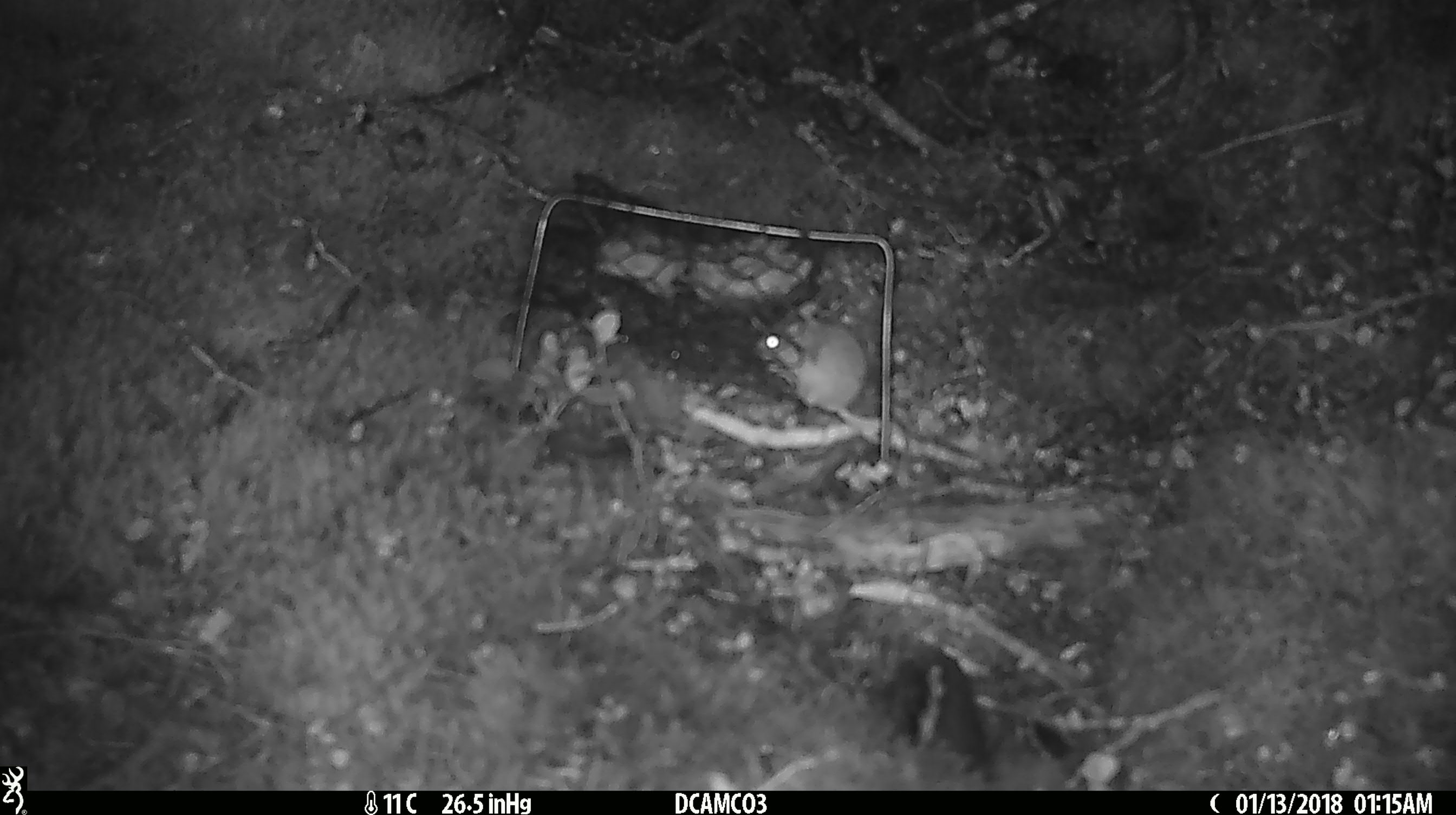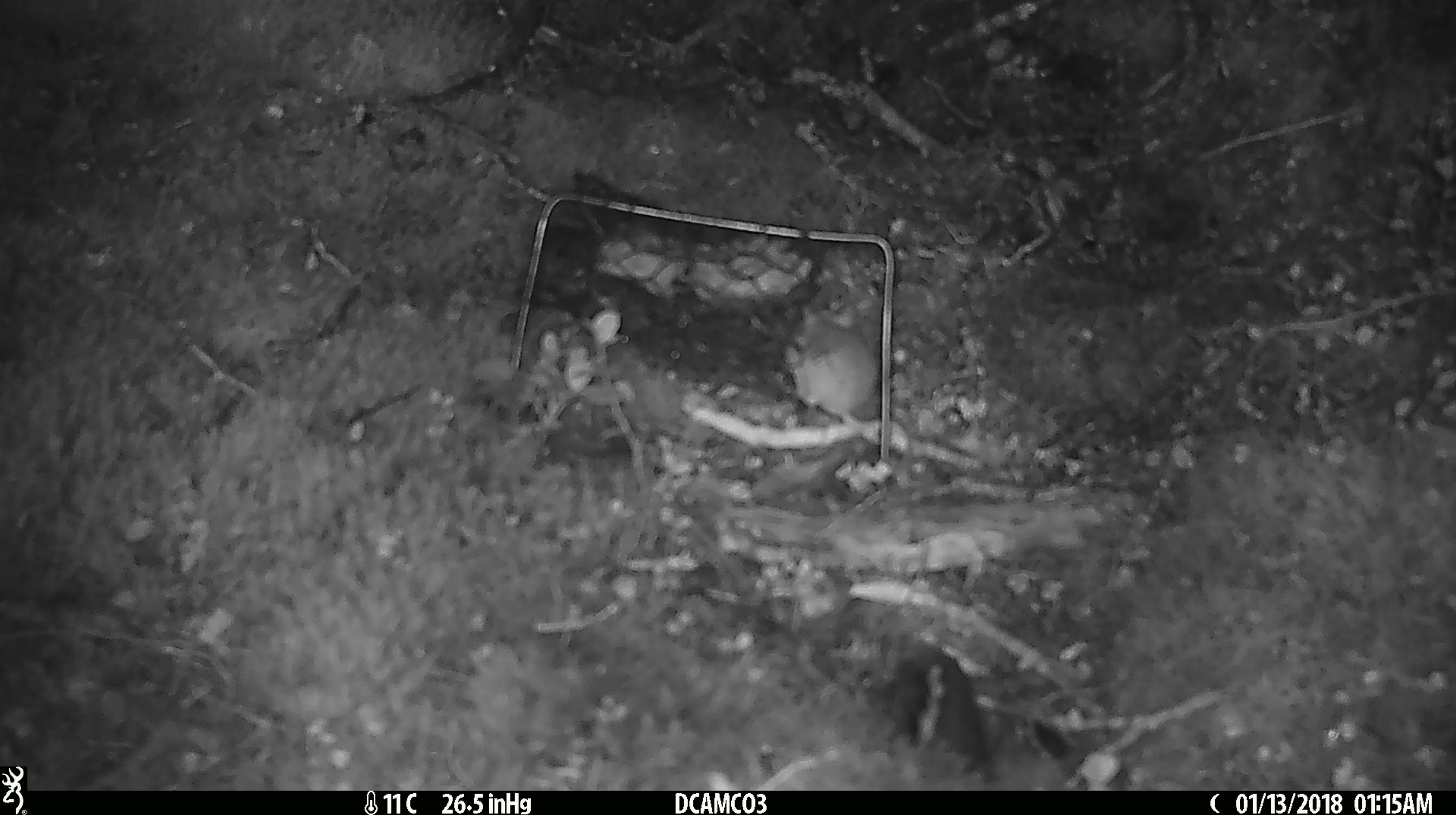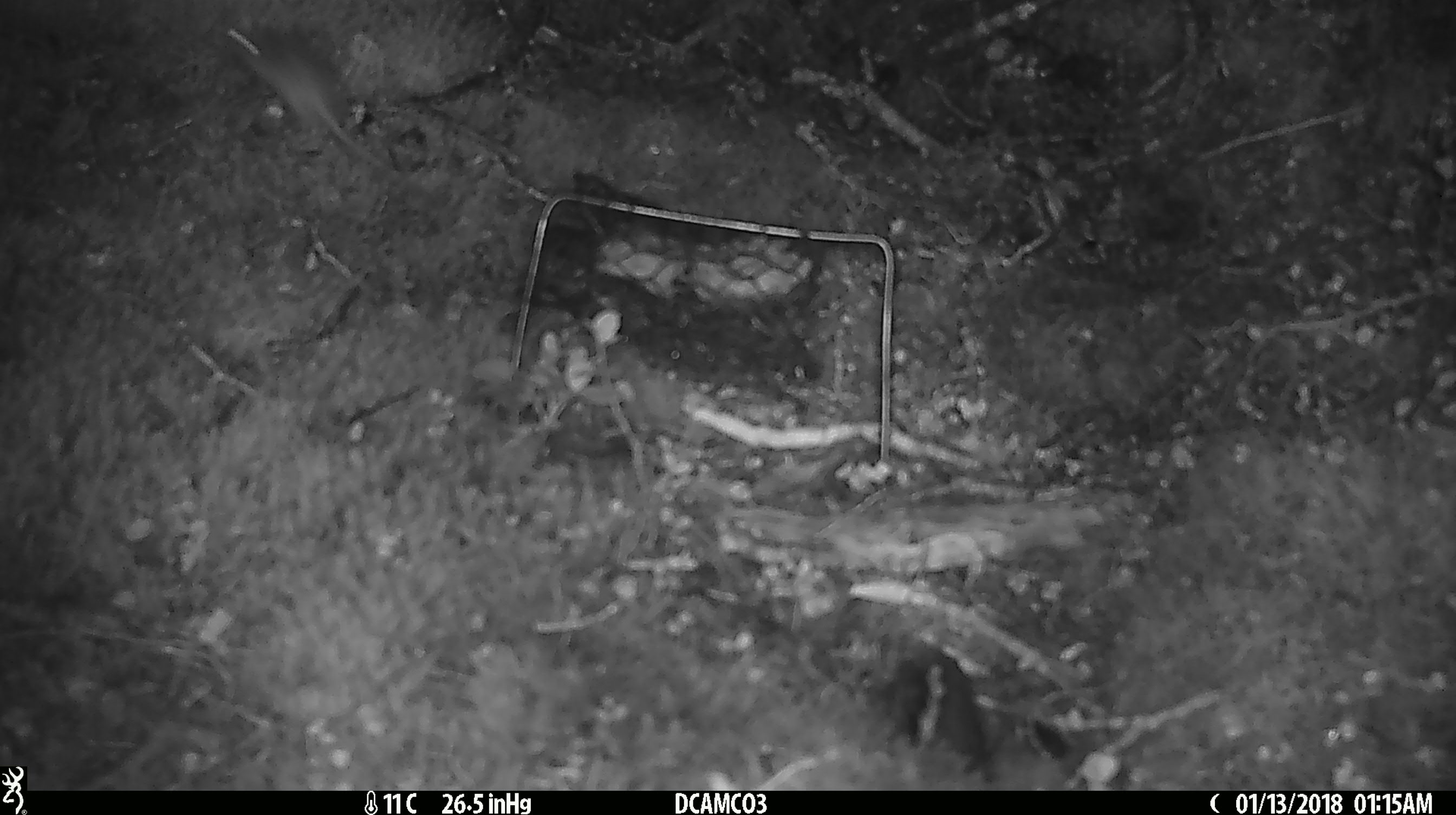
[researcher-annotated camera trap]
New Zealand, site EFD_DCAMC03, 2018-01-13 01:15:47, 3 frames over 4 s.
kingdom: Animalia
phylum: Chordata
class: Mammalia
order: Rodentia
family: Muridae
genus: Mus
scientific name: Mus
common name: mouse